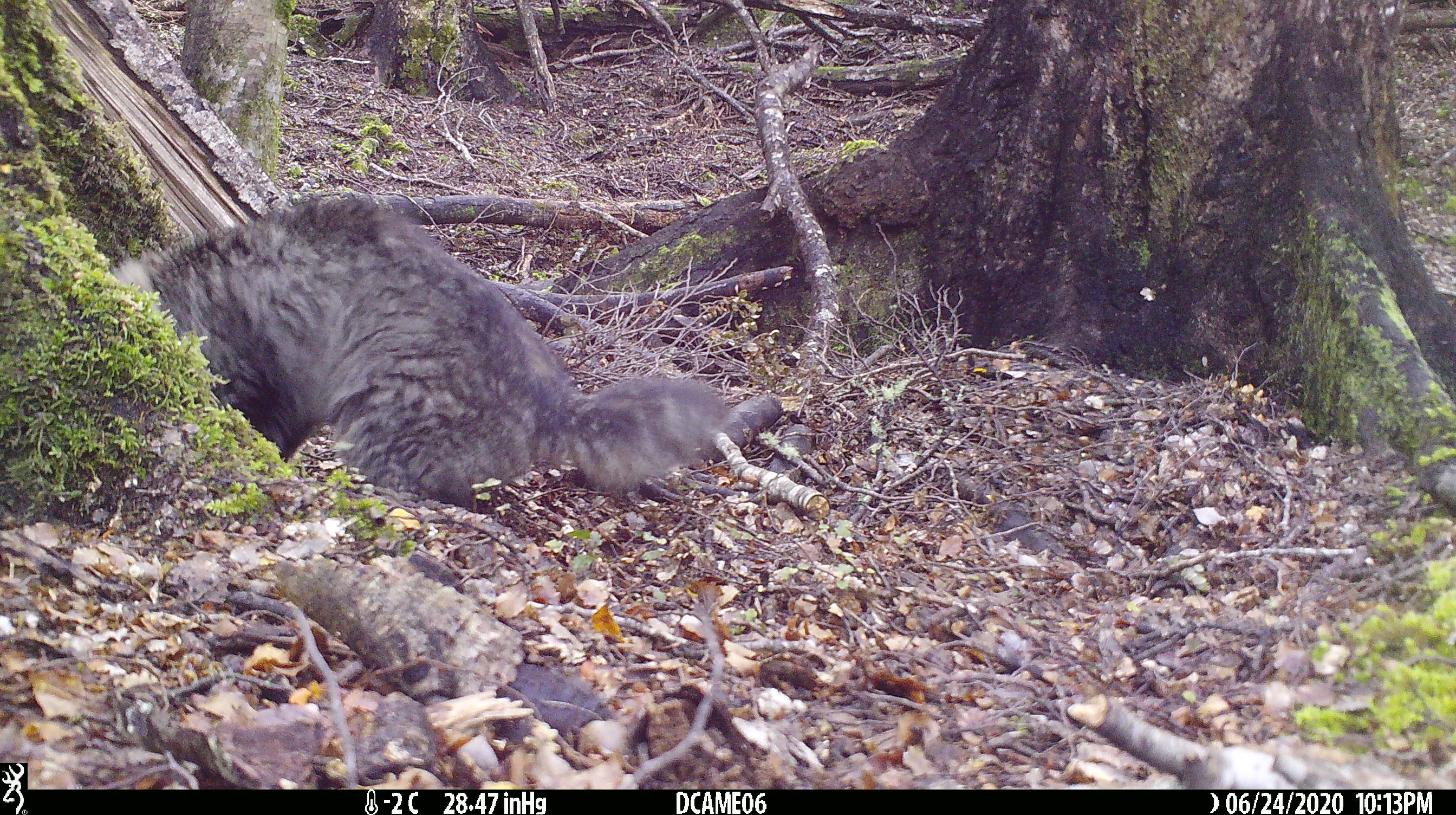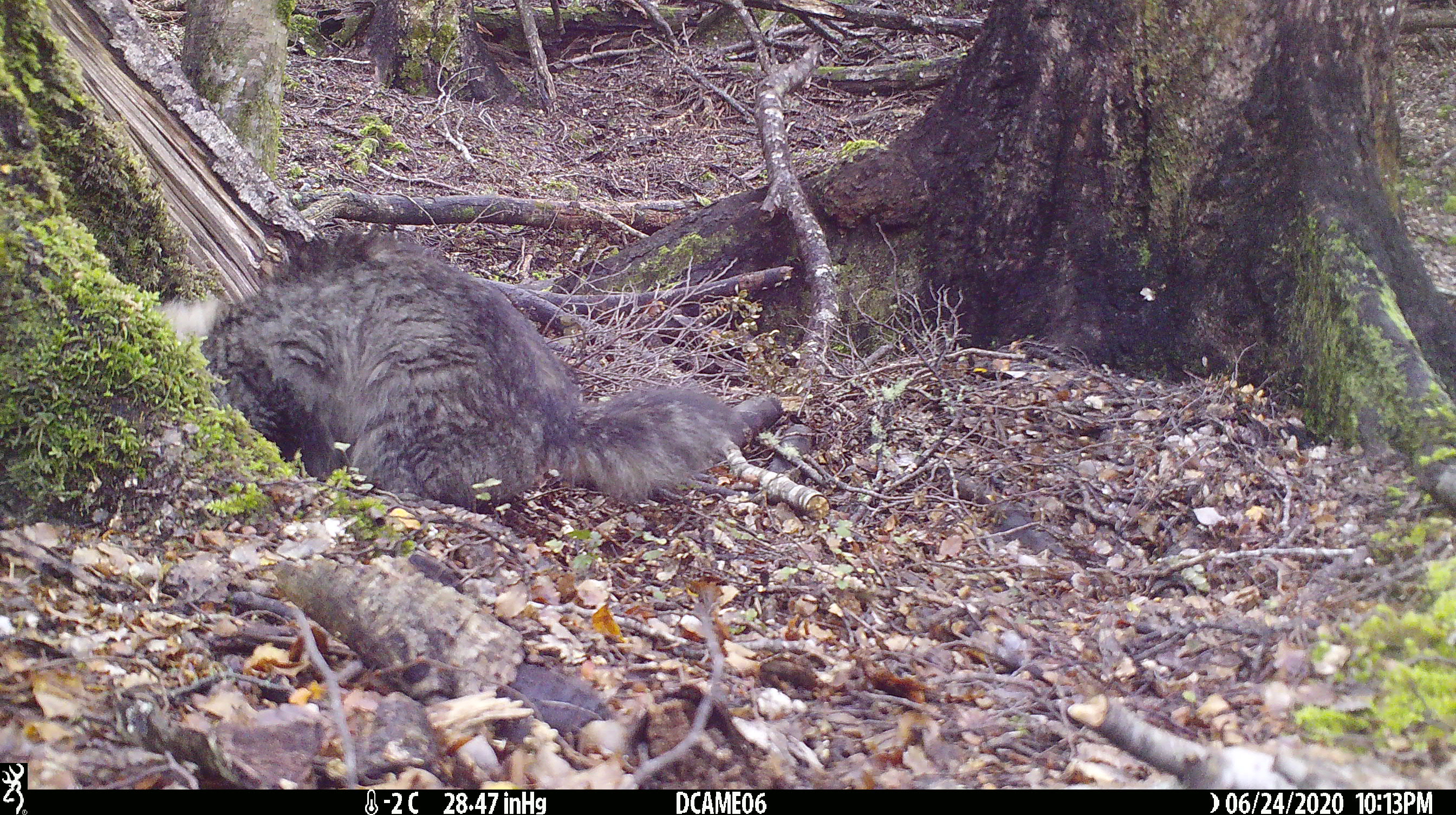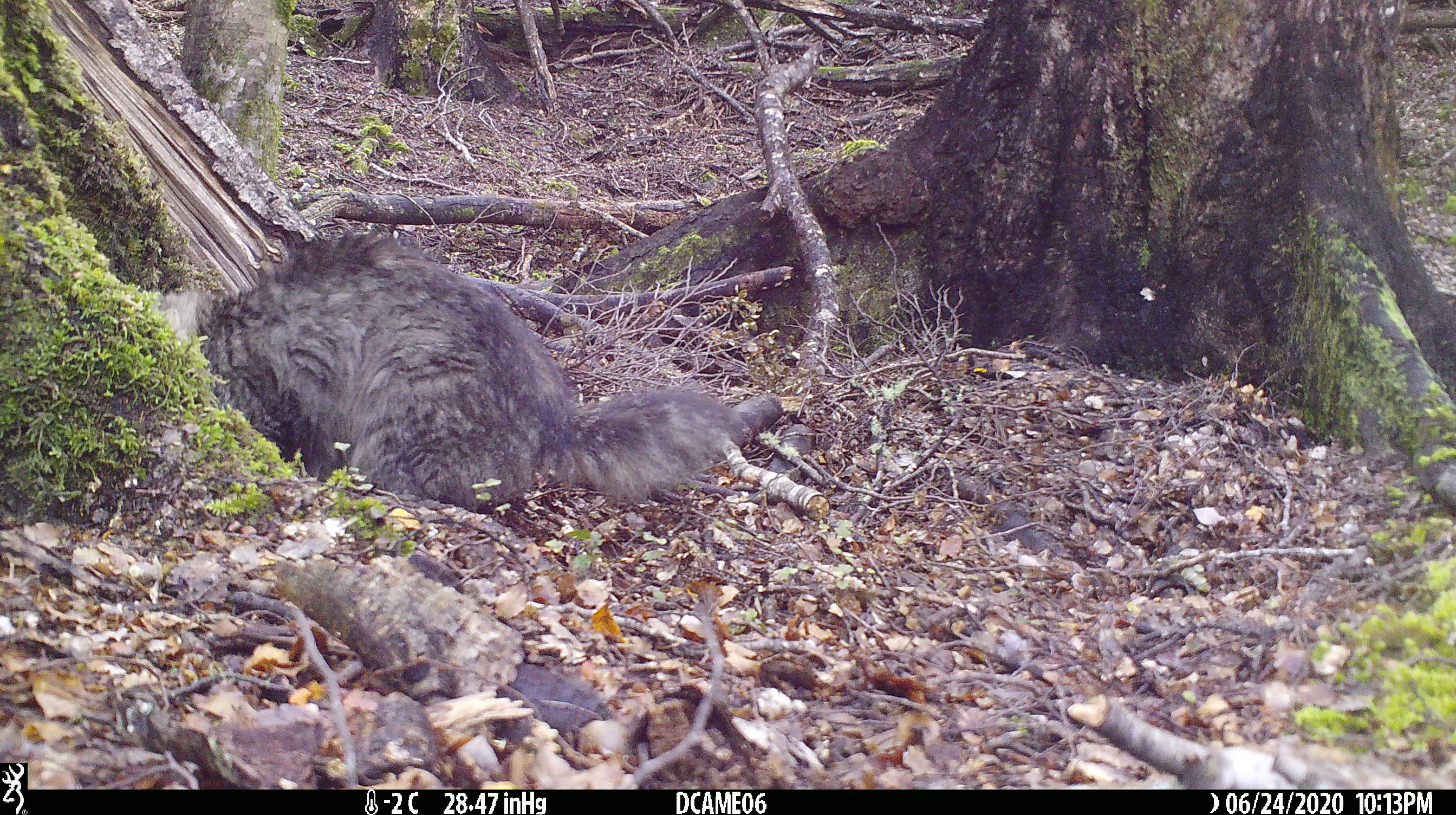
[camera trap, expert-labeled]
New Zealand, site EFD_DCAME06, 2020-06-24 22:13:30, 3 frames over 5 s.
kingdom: Animalia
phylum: Chordata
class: Mammalia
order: Carnivora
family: Felidae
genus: Felis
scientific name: Felis catus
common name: domestic cat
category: cat